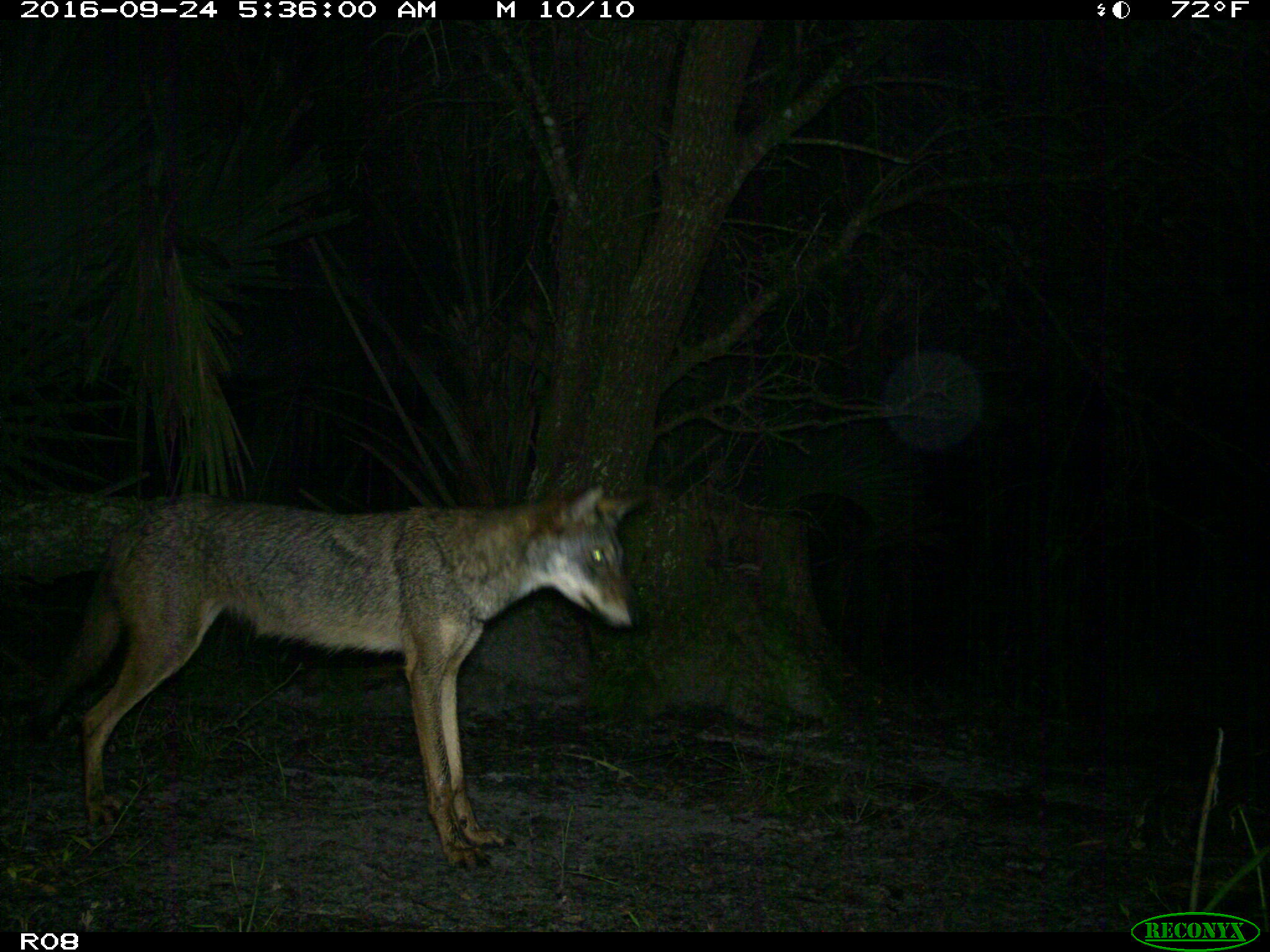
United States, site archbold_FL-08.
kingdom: Animalia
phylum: Chordata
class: Mammalia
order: Carnivora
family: Canidae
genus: Canis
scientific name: Canis latrans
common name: coyote